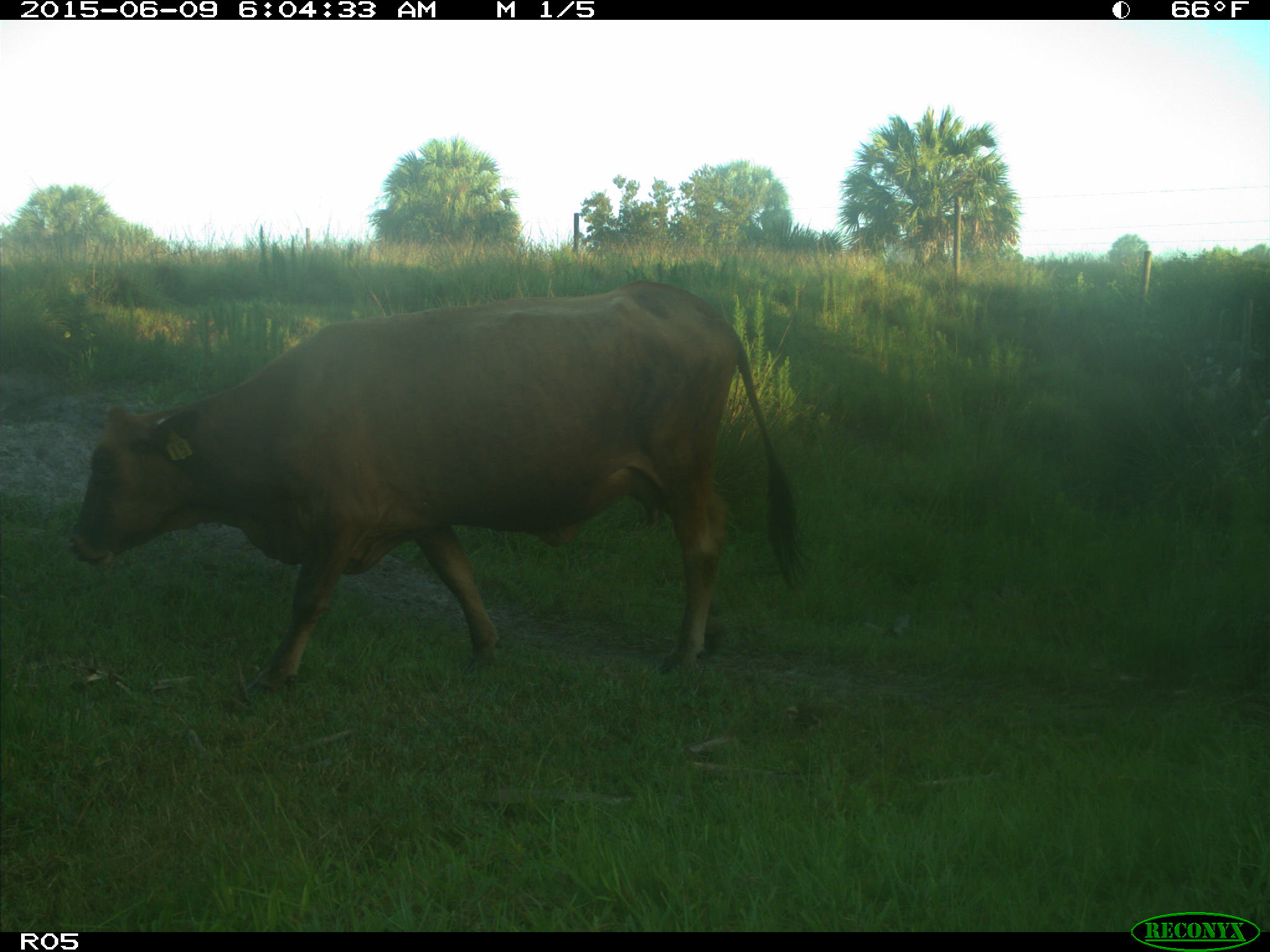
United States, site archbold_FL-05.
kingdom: Animalia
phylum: Chordata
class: Mammalia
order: Artiodactyla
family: Bovidae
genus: Bos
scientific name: Bos taurus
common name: domestic cow